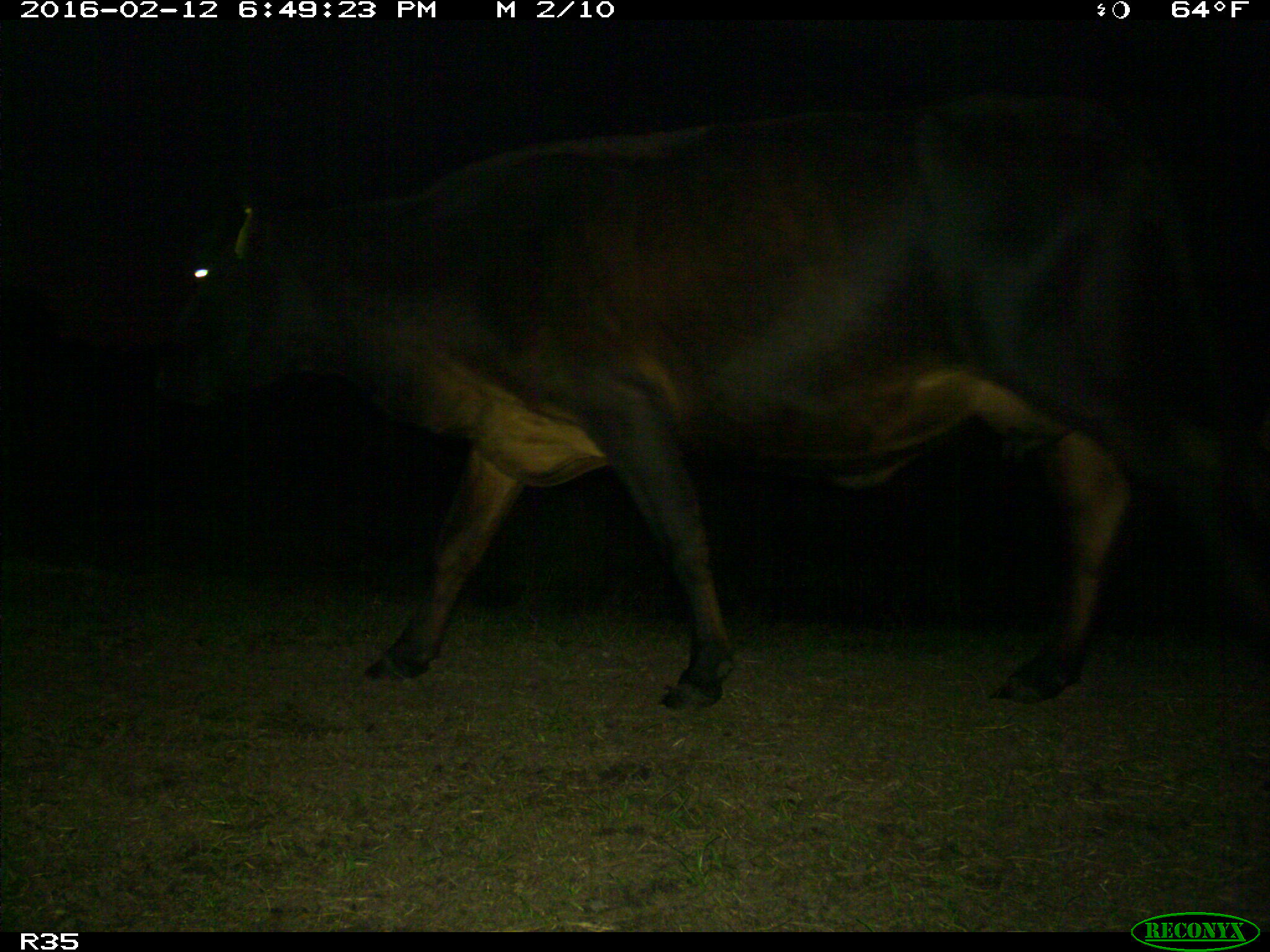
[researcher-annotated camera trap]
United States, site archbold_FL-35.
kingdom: Animalia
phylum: Chordata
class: Mammalia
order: Artiodactyla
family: Bovidae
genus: Bos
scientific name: Bos taurus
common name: domestic cow